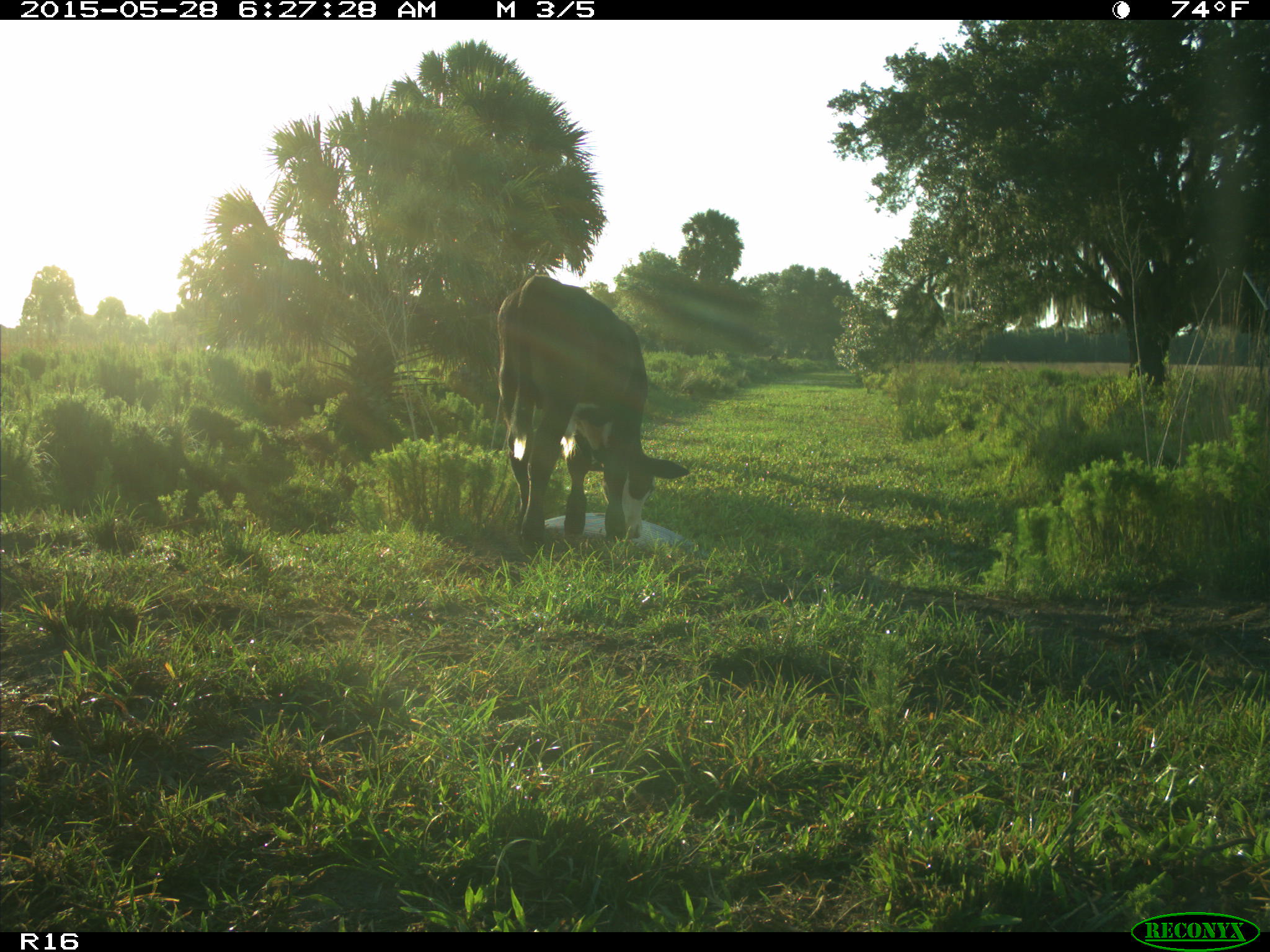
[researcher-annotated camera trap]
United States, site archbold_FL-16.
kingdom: Animalia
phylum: Chordata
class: Mammalia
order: Artiodactyla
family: Bovidae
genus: Bos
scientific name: Bos taurus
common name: domestic cow